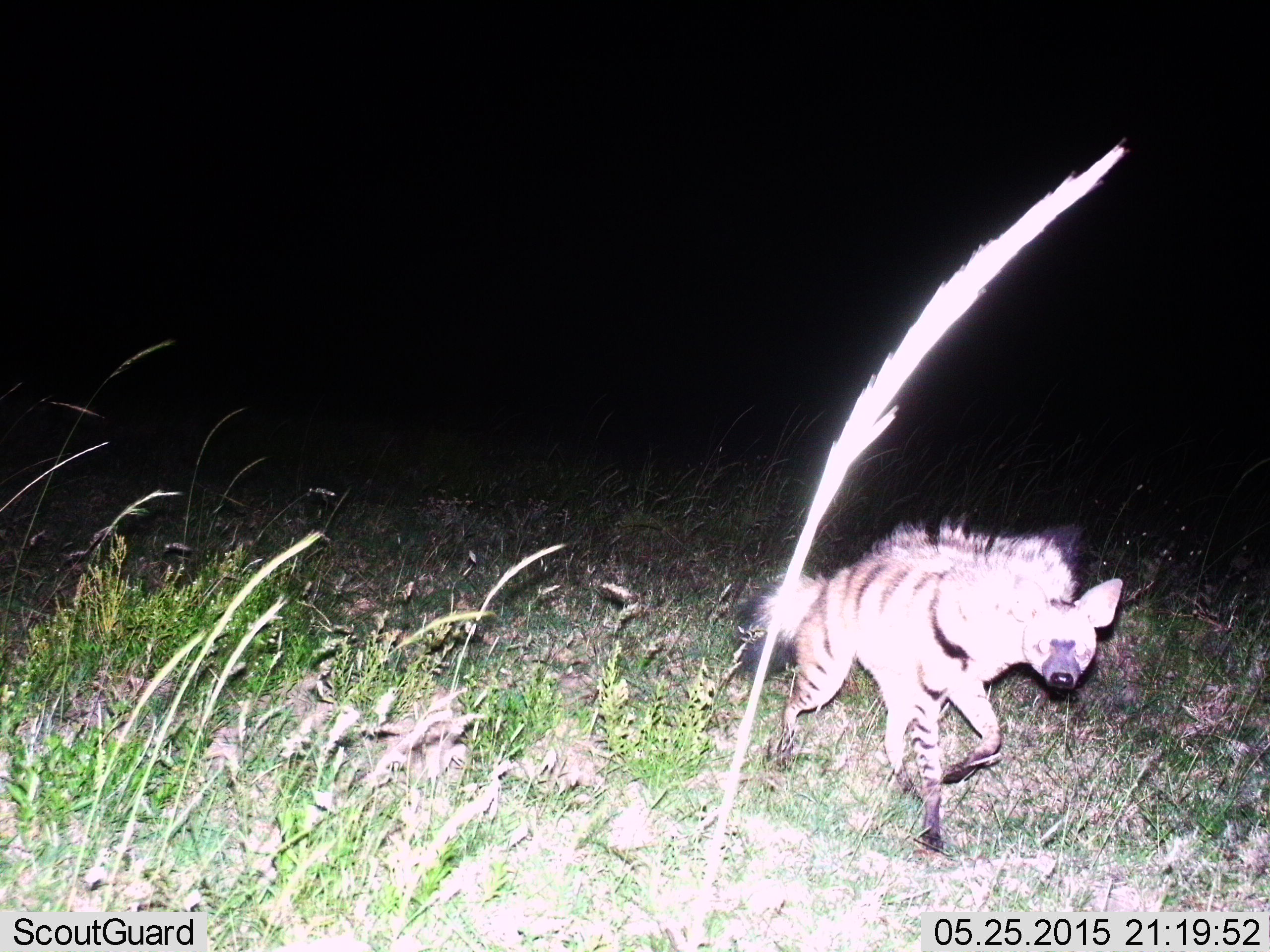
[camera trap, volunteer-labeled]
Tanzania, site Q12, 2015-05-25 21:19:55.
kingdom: Animalia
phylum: Chordata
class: Mammalia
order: Carnivora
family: Hyaenidae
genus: Hyaena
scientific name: Hyaena hyaena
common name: striped hyena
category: hyenastriped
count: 1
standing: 10%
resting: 0%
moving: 100%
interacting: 0%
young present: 0%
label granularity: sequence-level